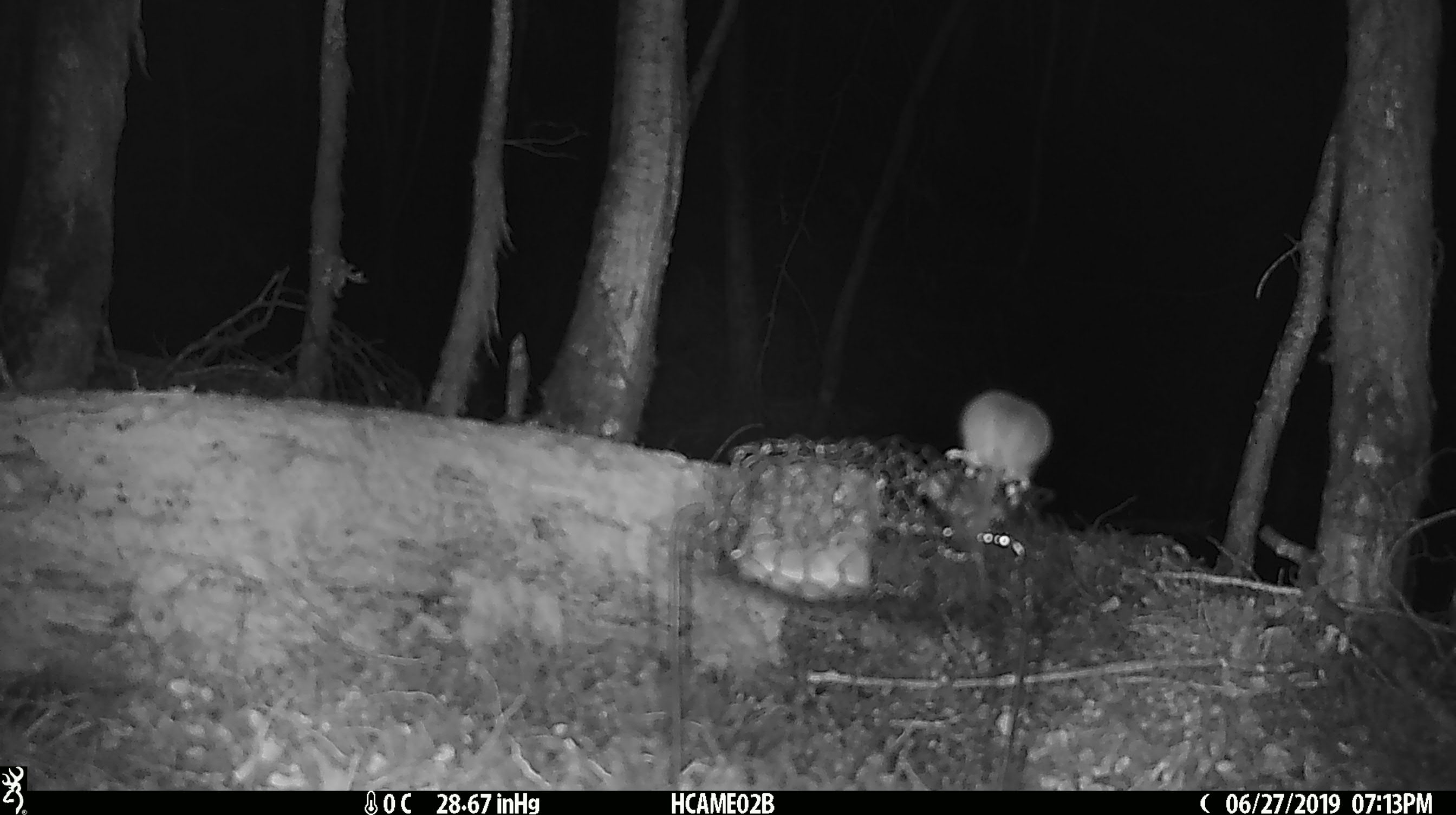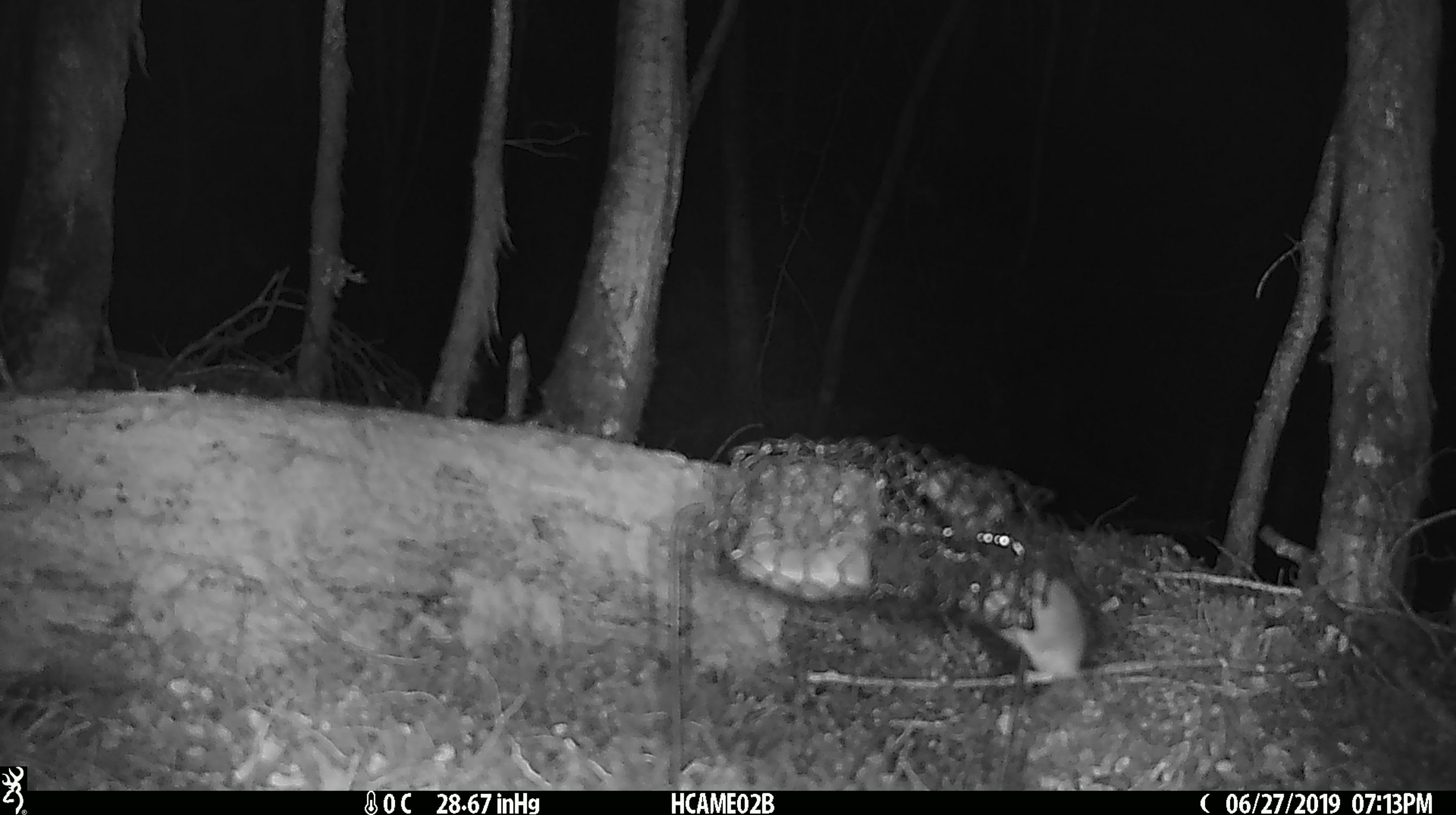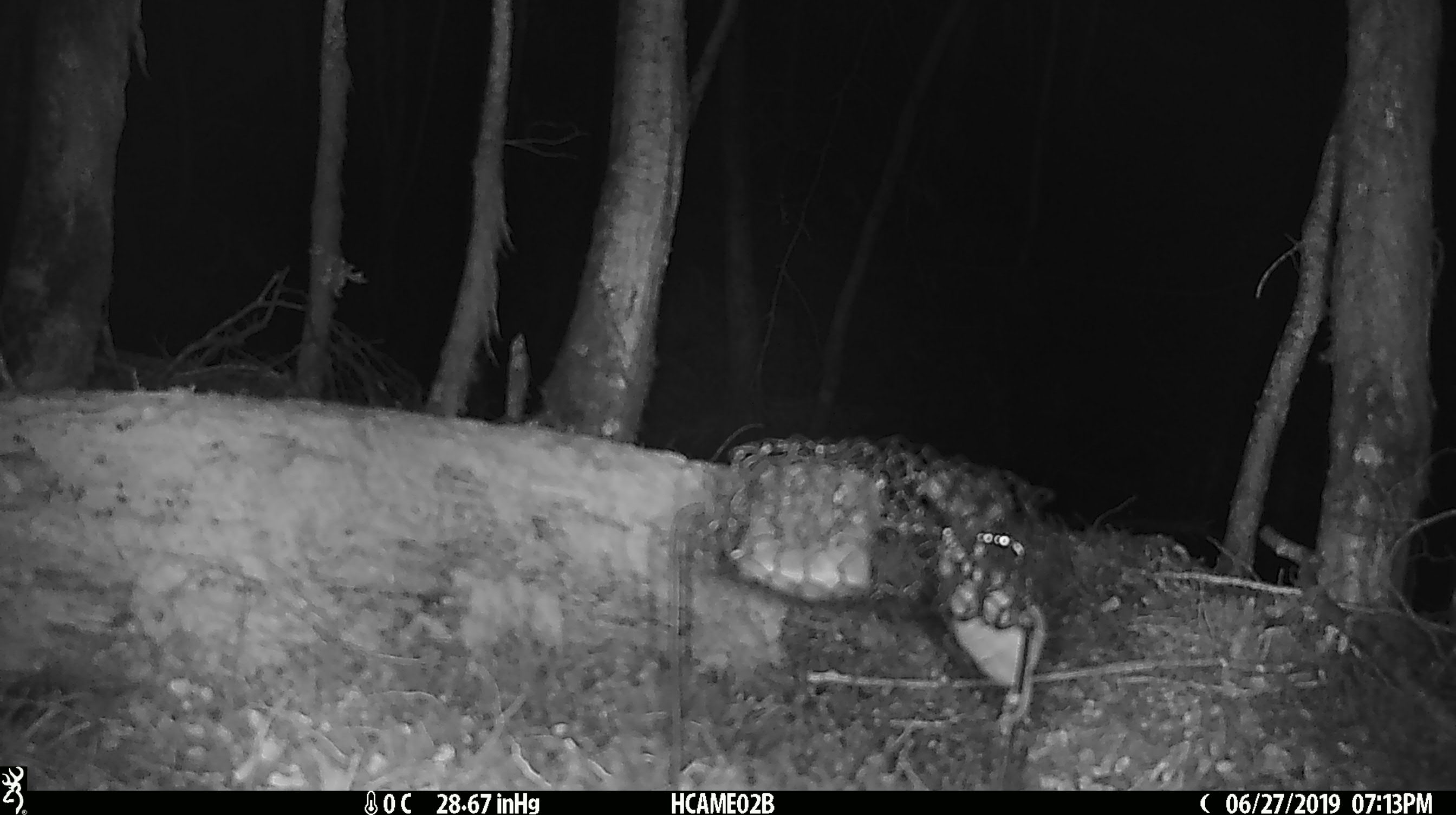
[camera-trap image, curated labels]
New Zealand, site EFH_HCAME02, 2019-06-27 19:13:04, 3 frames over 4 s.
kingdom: Animalia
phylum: Chordata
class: Mammalia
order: Rodentia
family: Muridae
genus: Mus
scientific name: Mus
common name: mouse